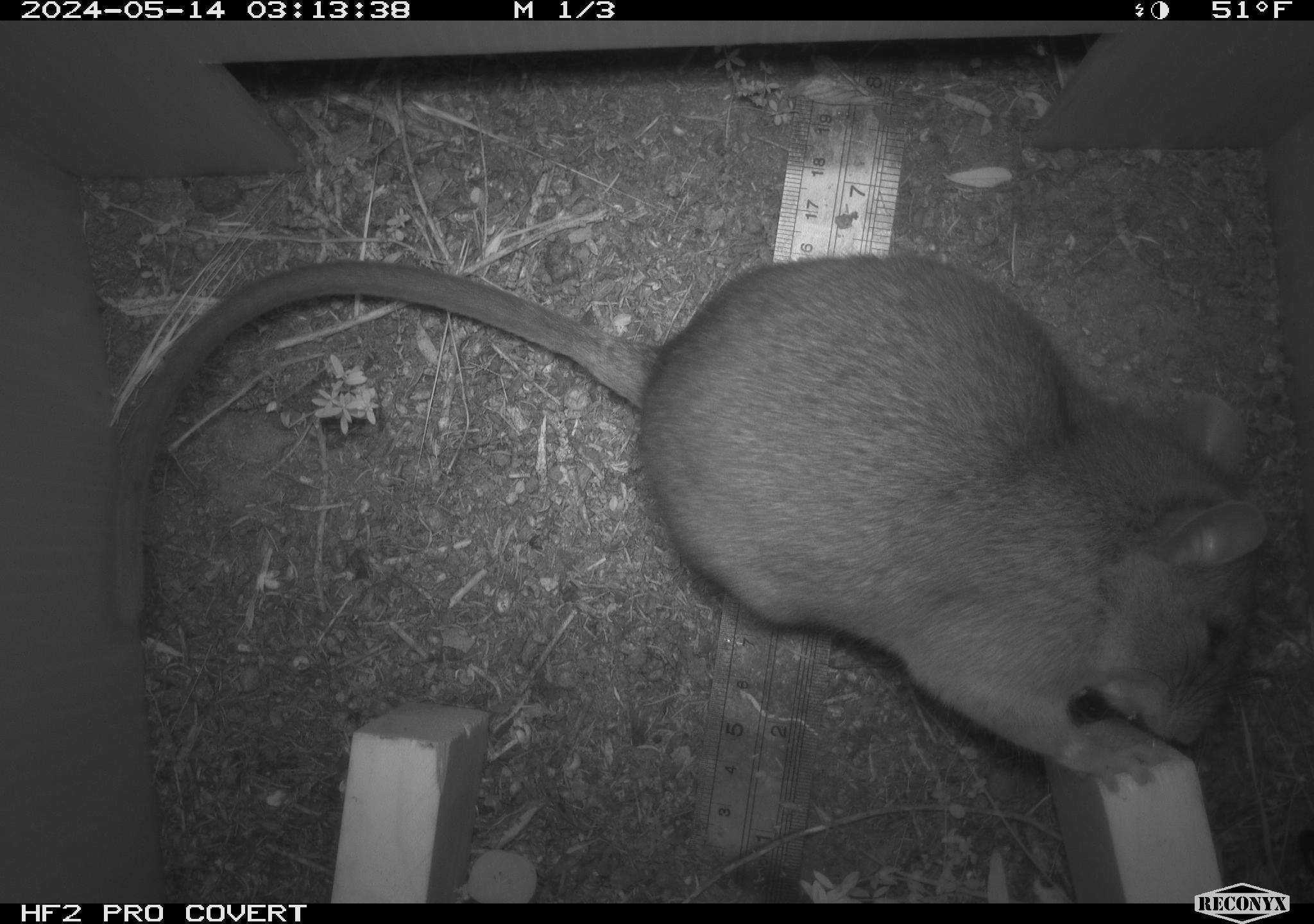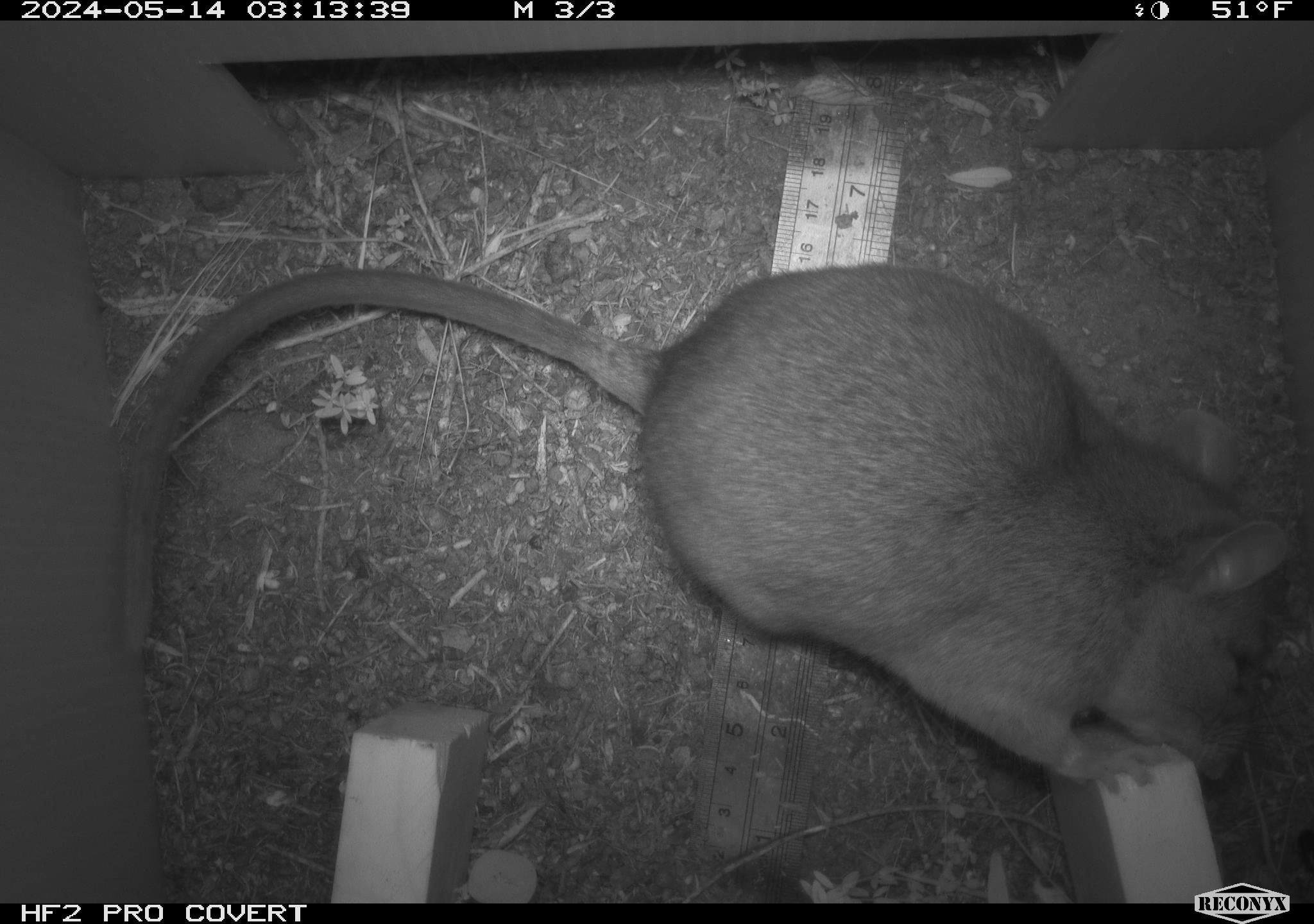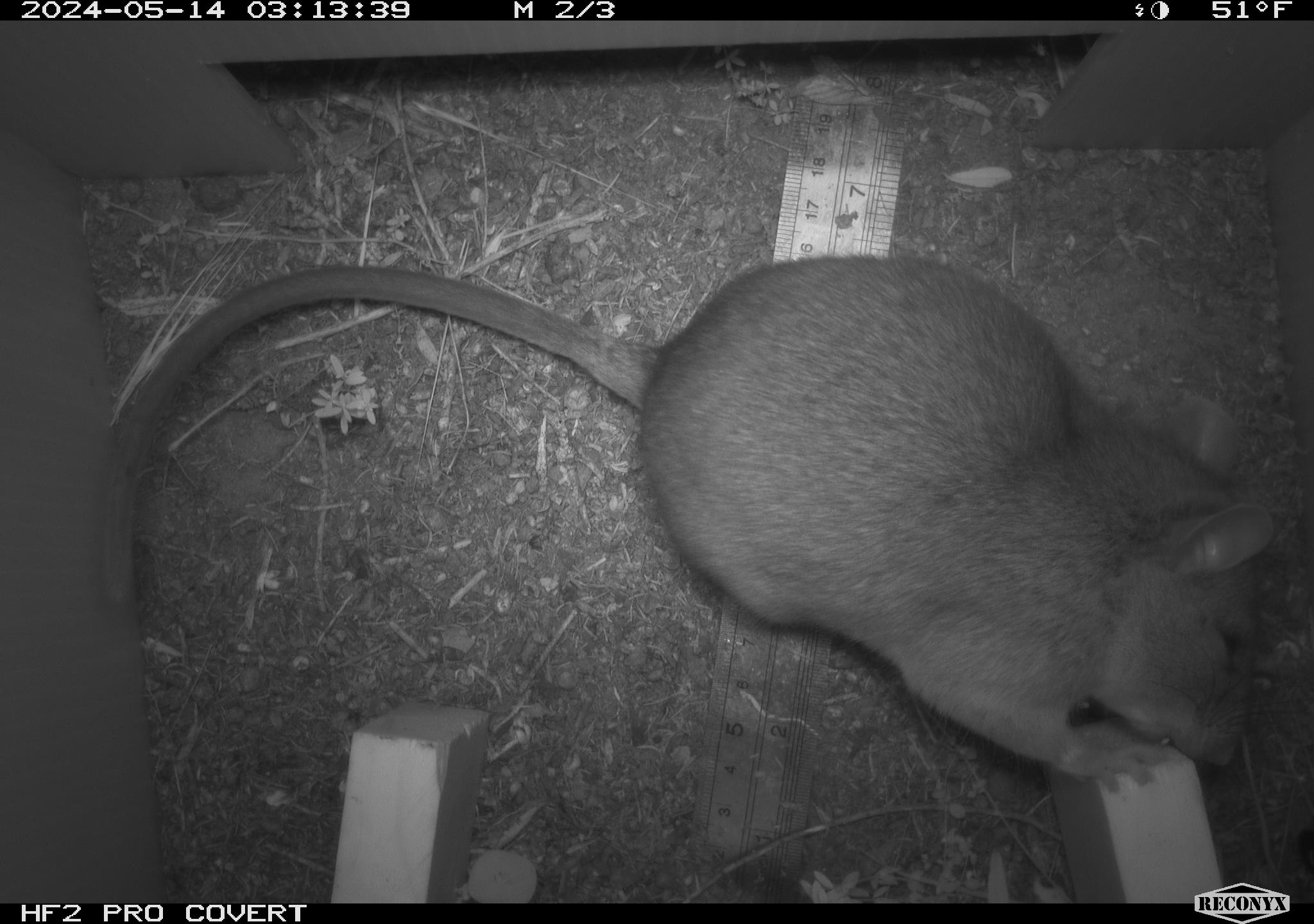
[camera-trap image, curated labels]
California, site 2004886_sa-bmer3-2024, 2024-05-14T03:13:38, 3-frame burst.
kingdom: Animalia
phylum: Chordata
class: Mammalia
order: Rodentia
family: Muridae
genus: Rattus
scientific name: Rattus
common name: rat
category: rattus species